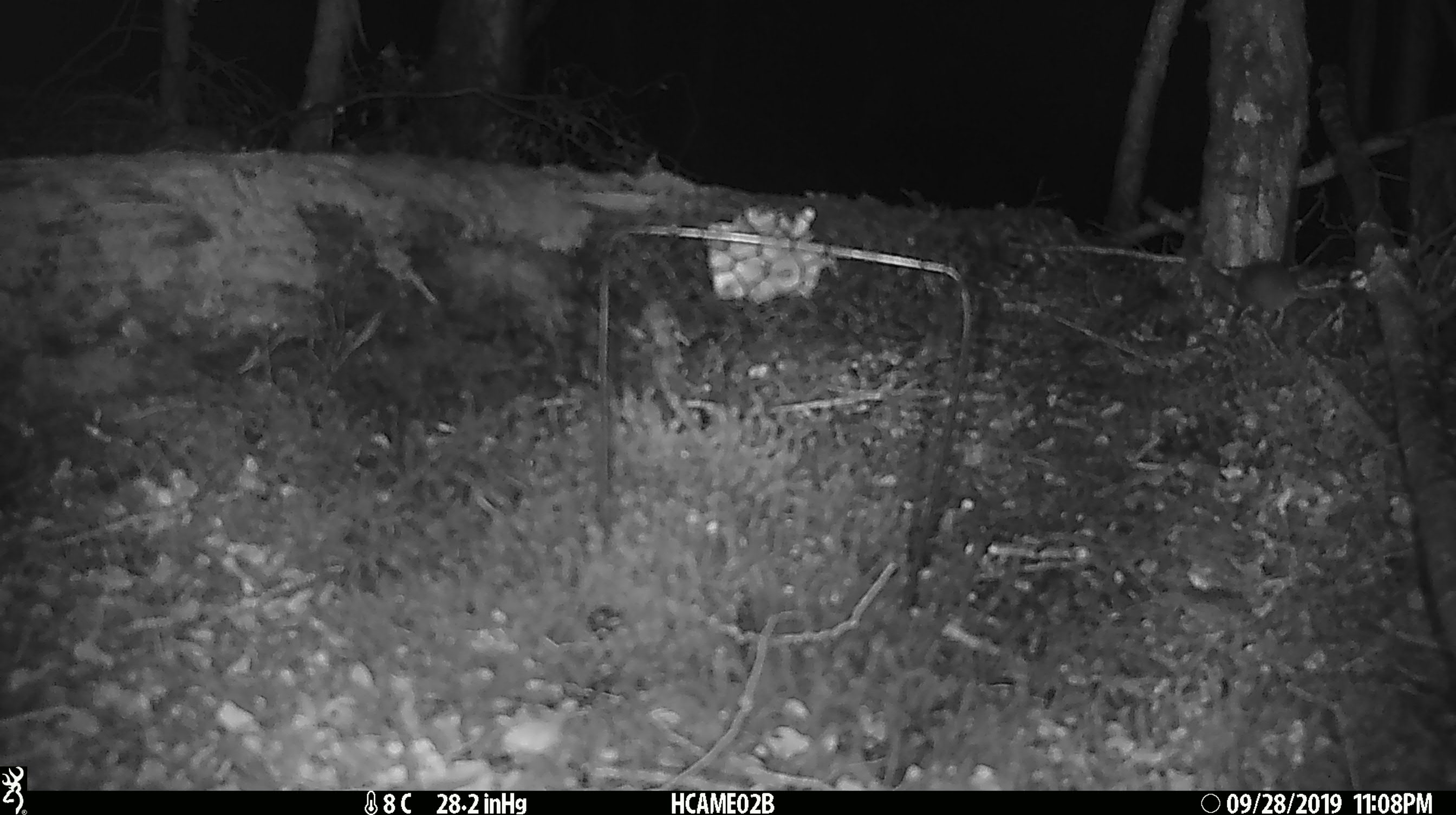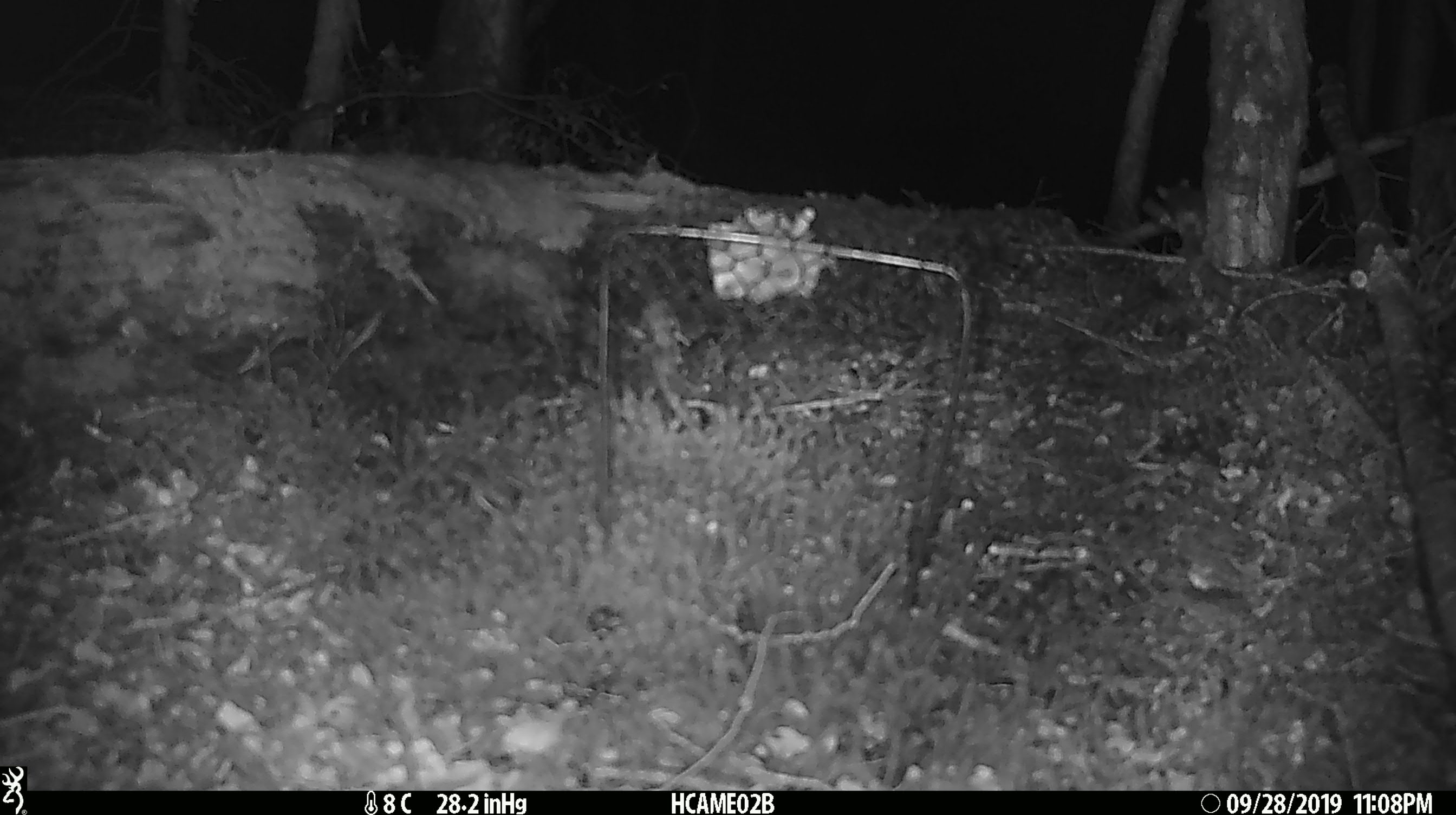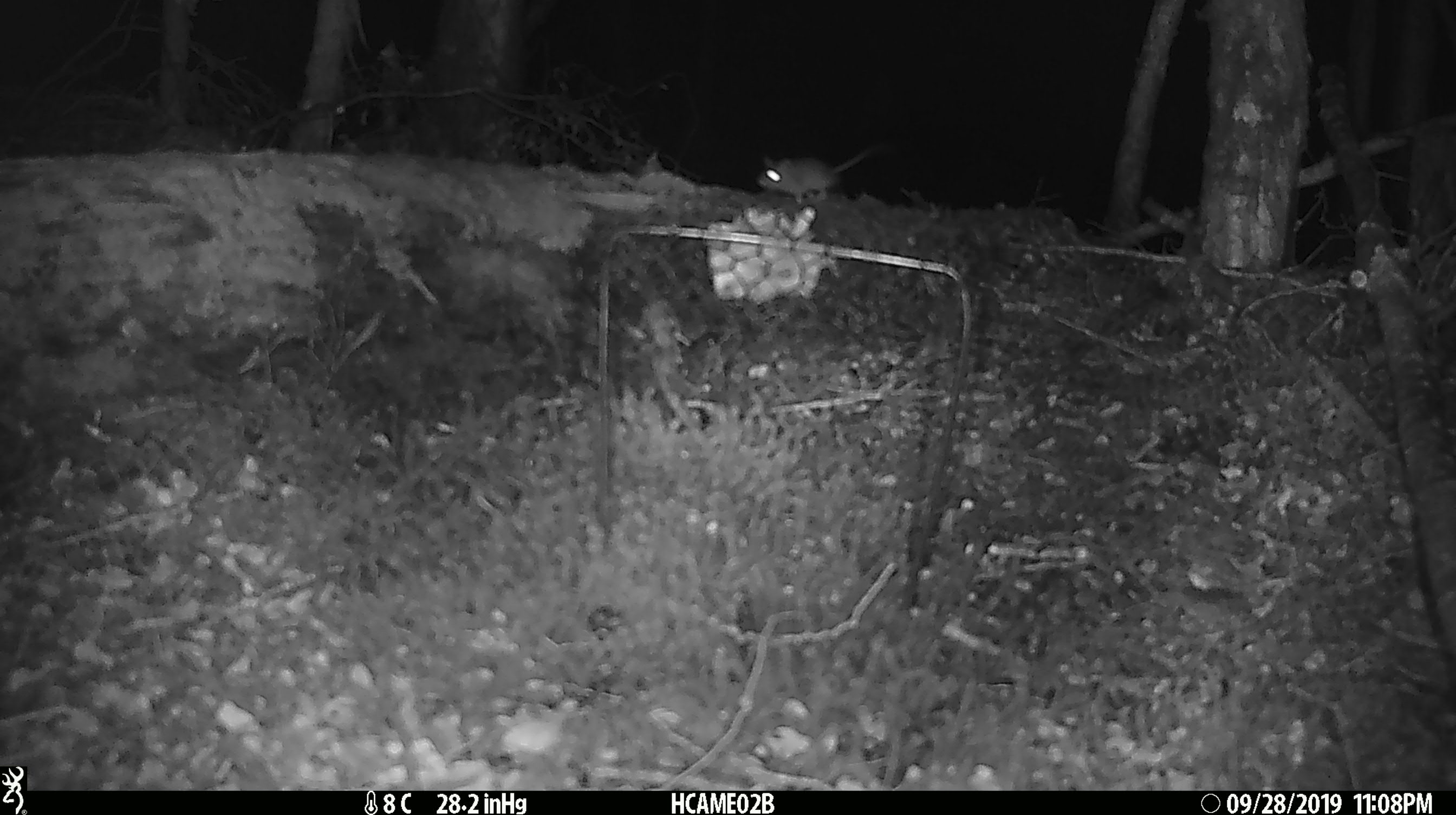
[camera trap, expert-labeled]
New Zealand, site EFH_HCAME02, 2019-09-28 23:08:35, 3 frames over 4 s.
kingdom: Animalia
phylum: Chordata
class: Mammalia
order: Rodentia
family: Muridae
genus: Mus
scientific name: Mus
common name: mouse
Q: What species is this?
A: Mouse (Mus).